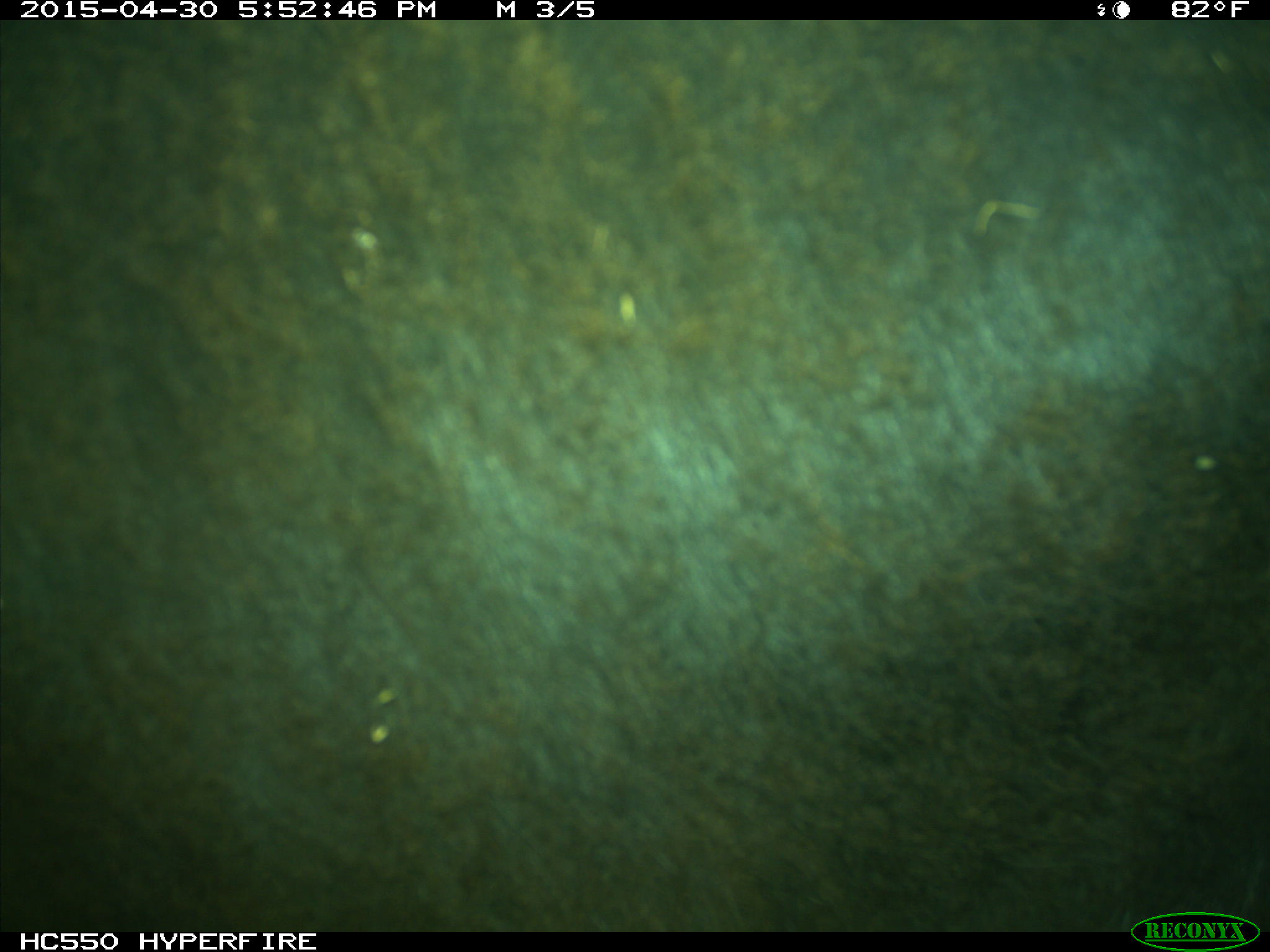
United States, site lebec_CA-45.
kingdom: Animalia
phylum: Chordata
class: Mammalia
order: Artiodactyla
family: Bovidae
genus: Bos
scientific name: Bos taurus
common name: domestic cow